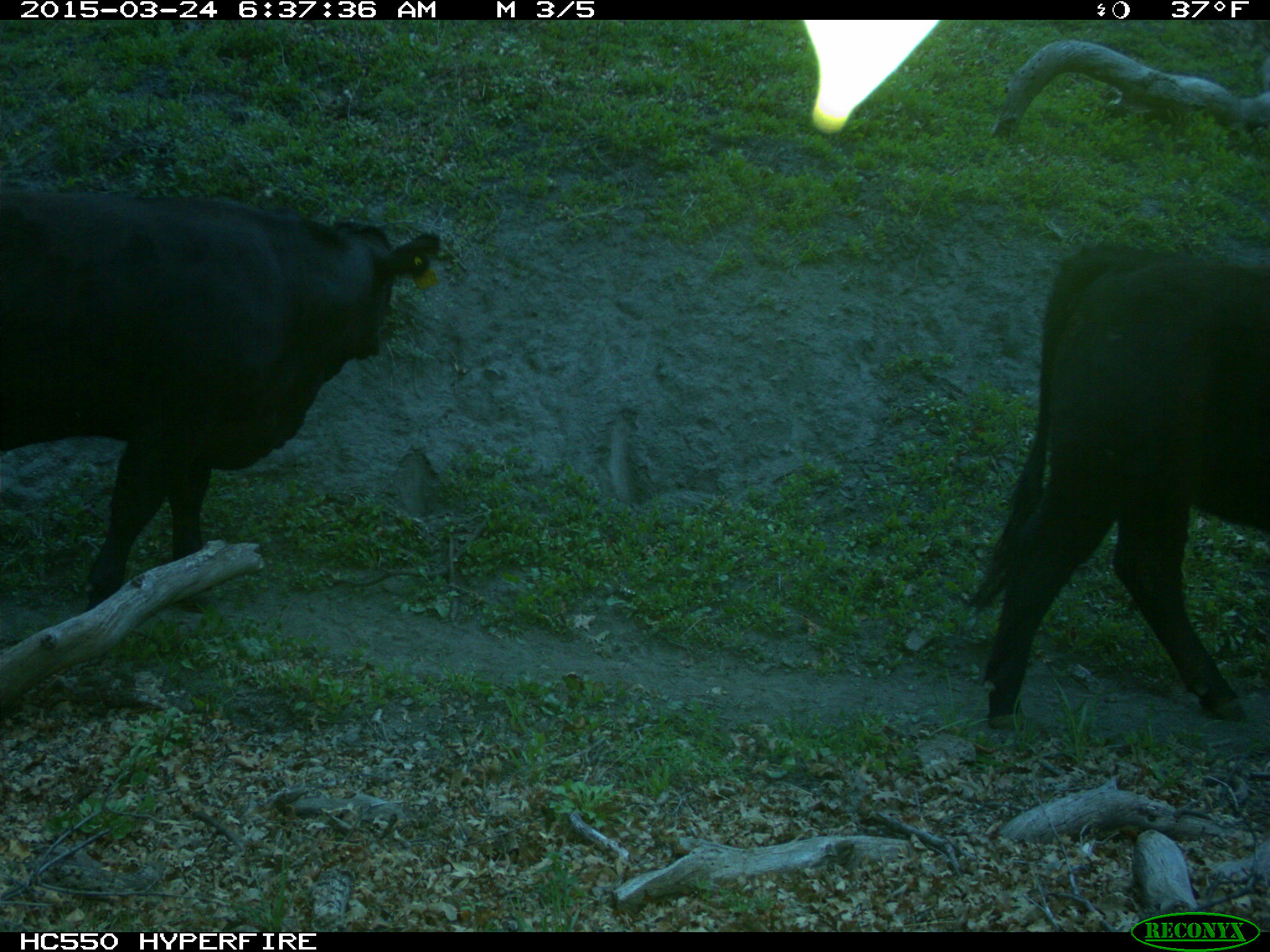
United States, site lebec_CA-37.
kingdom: Animalia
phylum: Chordata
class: Mammalia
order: Artiodactyla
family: Bovidae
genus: Bos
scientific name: Bos taurus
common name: domestic cow